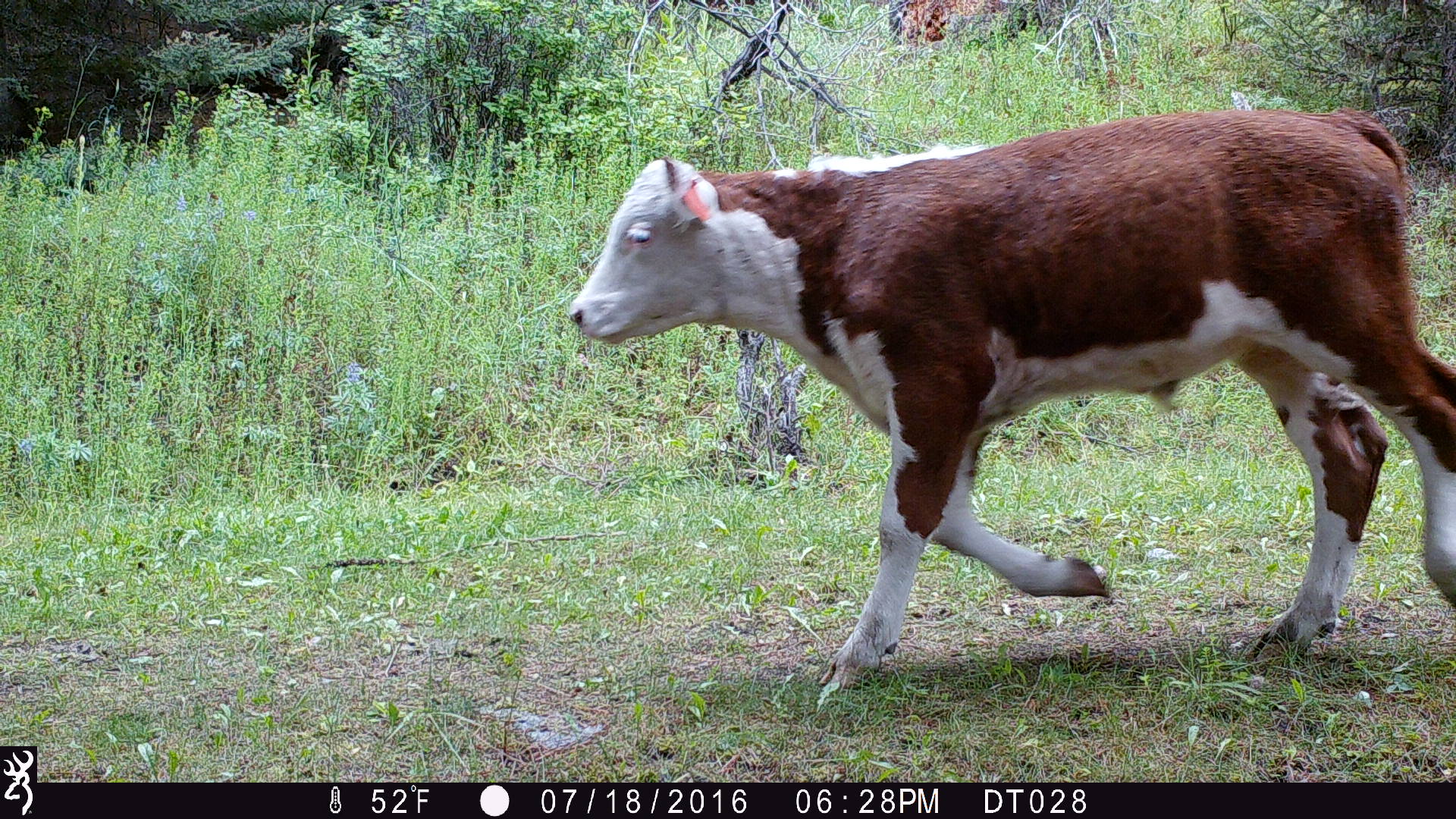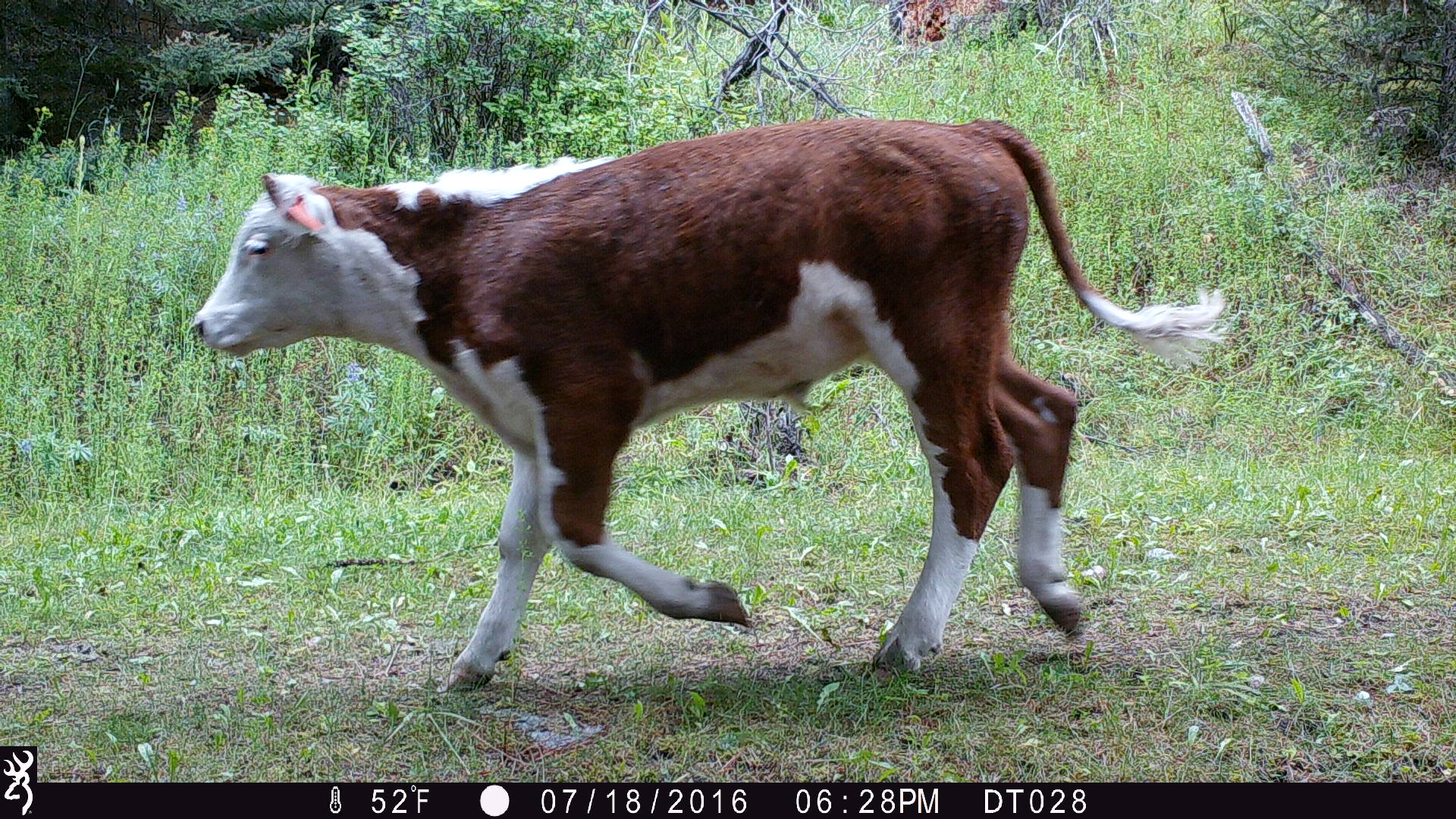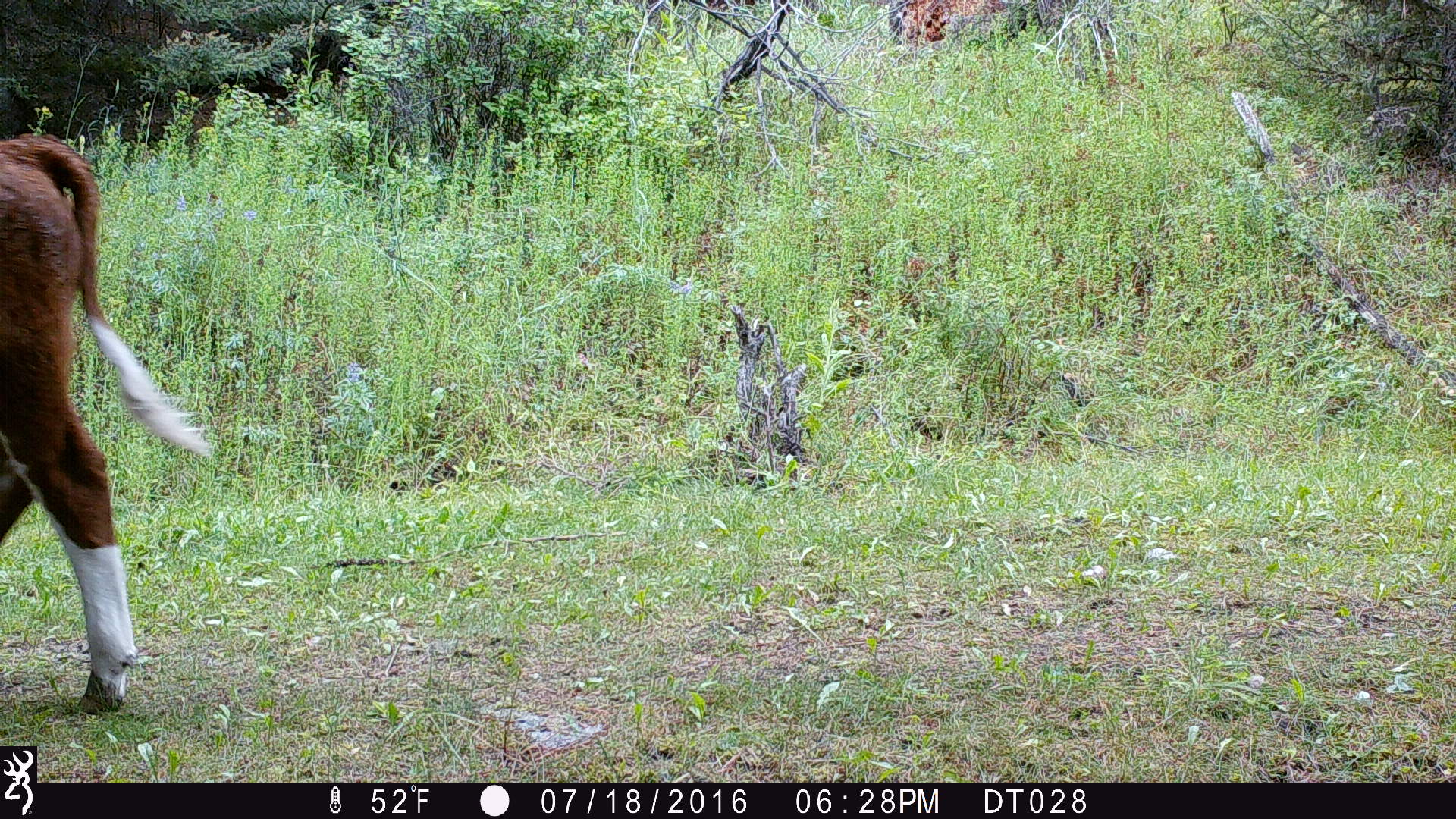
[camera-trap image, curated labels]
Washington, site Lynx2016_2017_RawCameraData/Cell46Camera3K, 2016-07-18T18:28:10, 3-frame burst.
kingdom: Animalia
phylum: Chordata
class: Mammalia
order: Artiodactyla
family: Bovidae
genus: Bos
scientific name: Bos taurus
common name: domestic cattle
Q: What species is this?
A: Domestic cattle (Bos taurus).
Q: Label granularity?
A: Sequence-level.